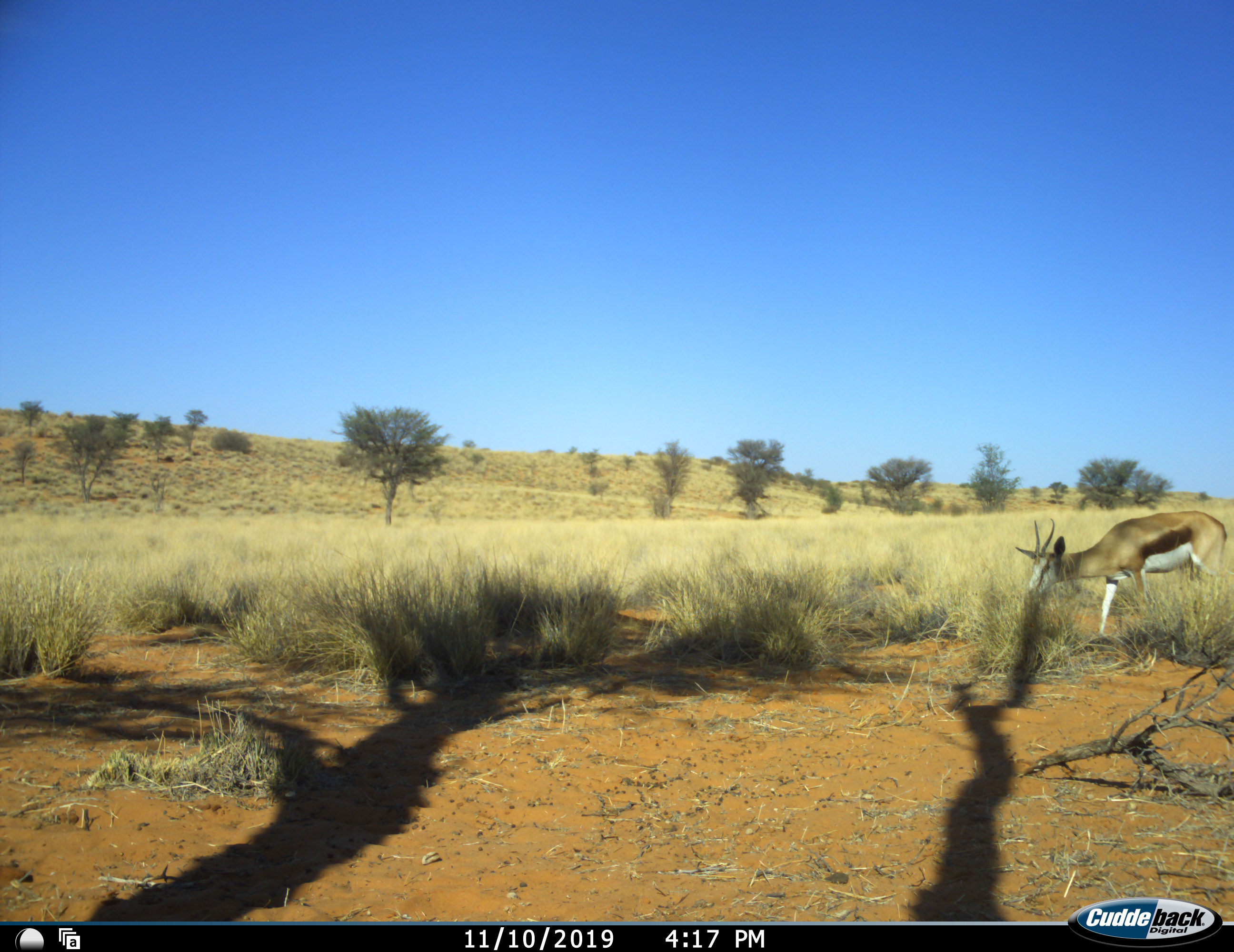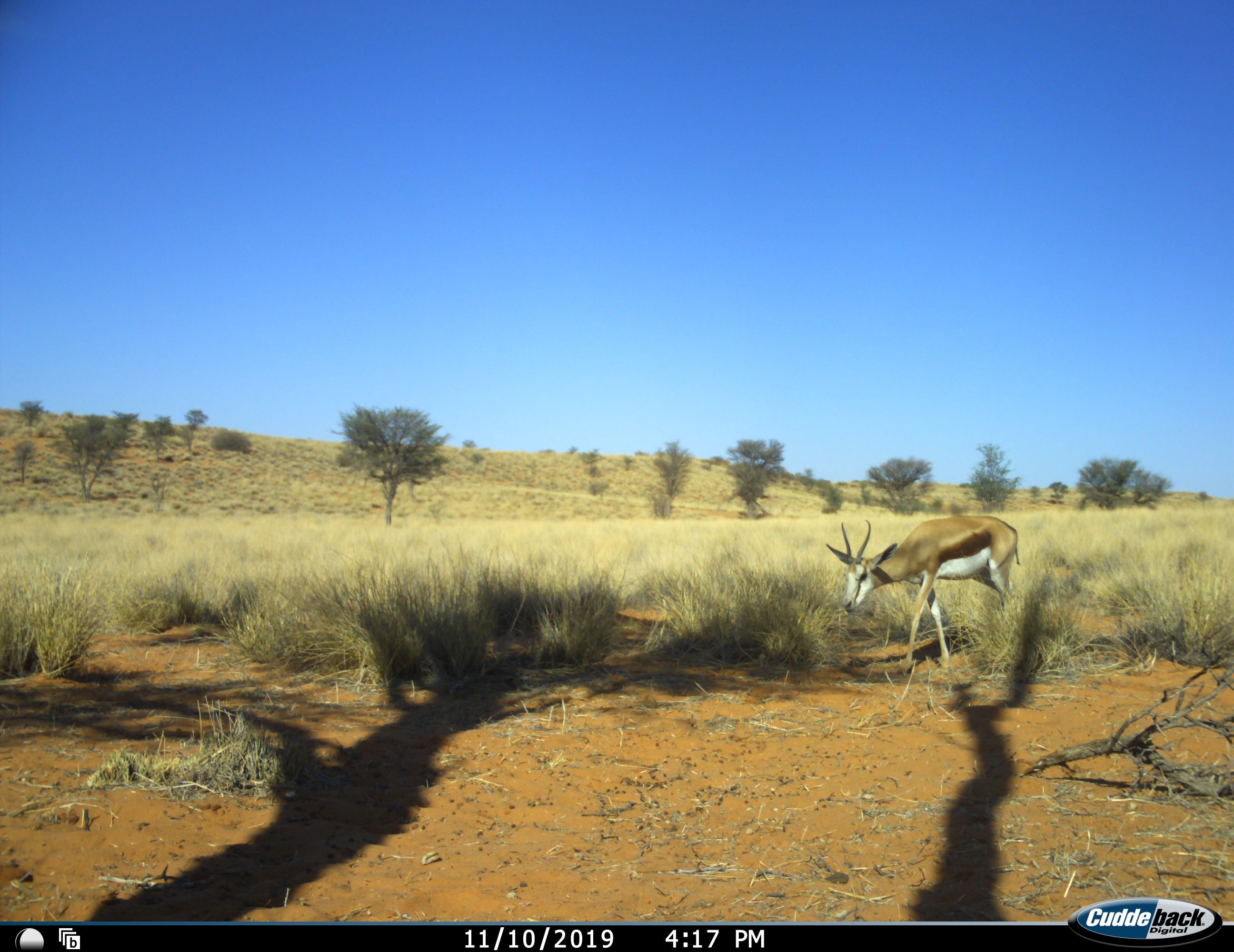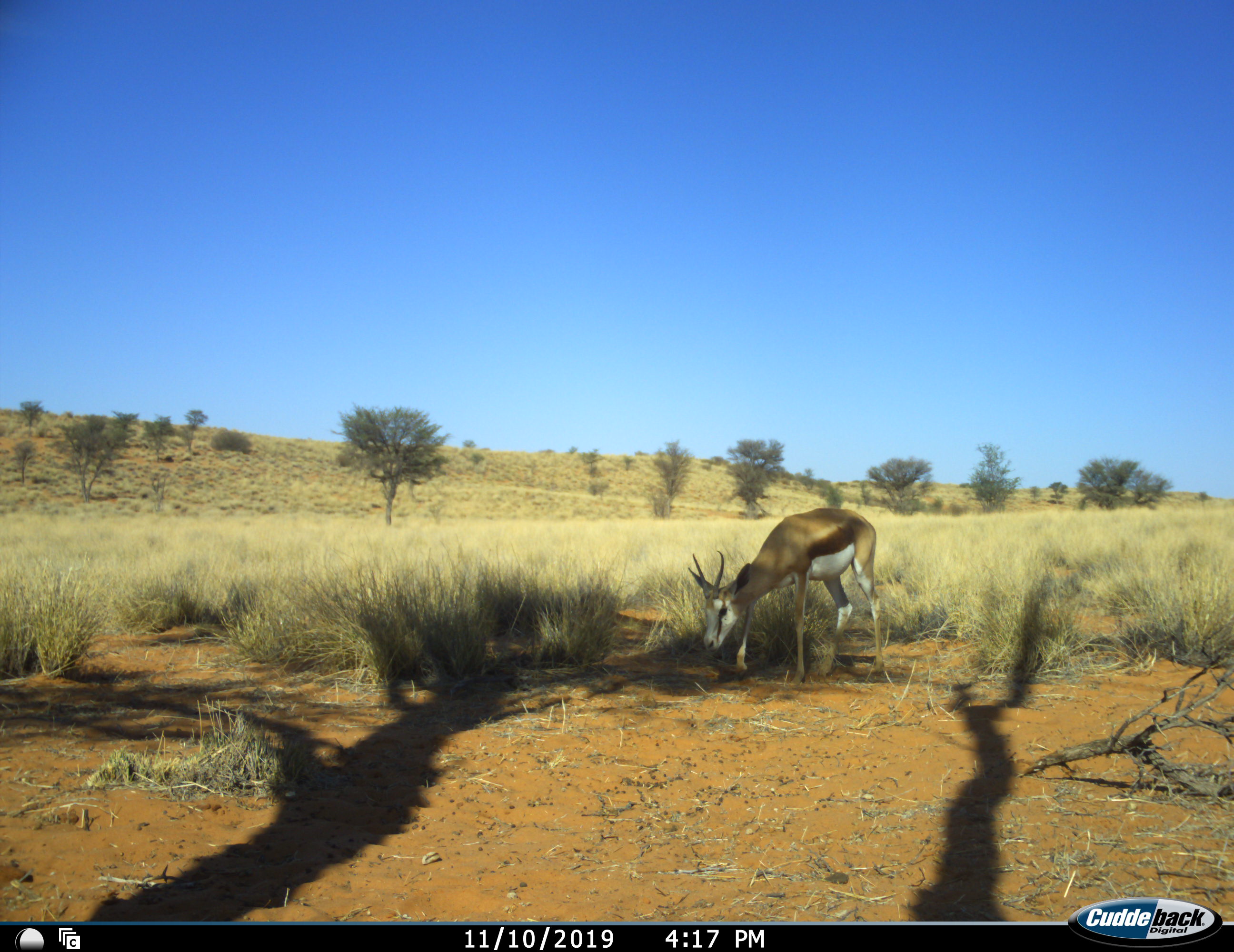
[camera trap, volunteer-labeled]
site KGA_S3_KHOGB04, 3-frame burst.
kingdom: Animalia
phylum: Chordata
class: Mammalia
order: Artiodactyla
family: Bovidae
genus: Antidorcas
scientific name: Antidorcas marsupialis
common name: springbok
Springbok (Antidorcas marsupialis), count 1. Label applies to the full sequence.